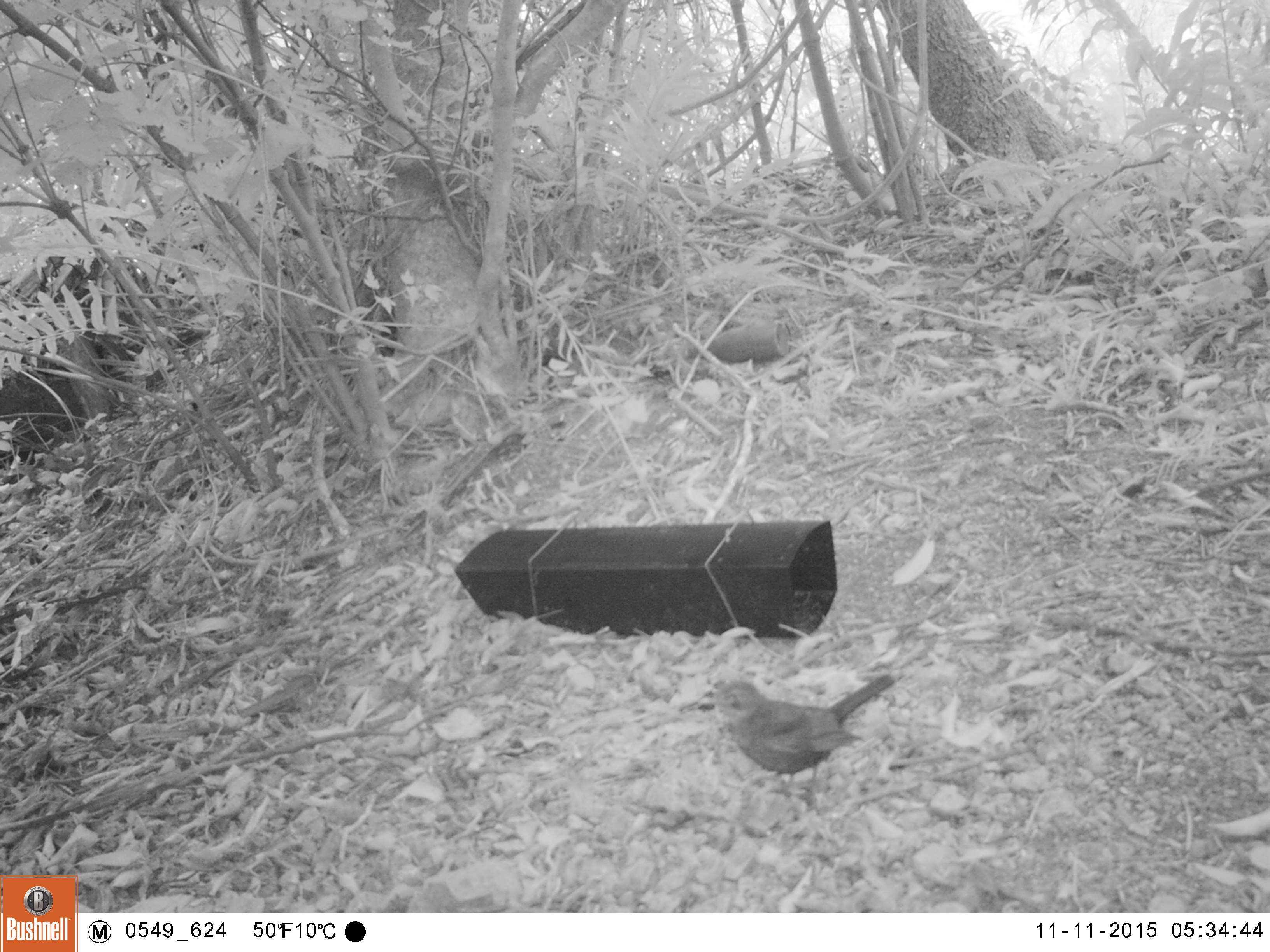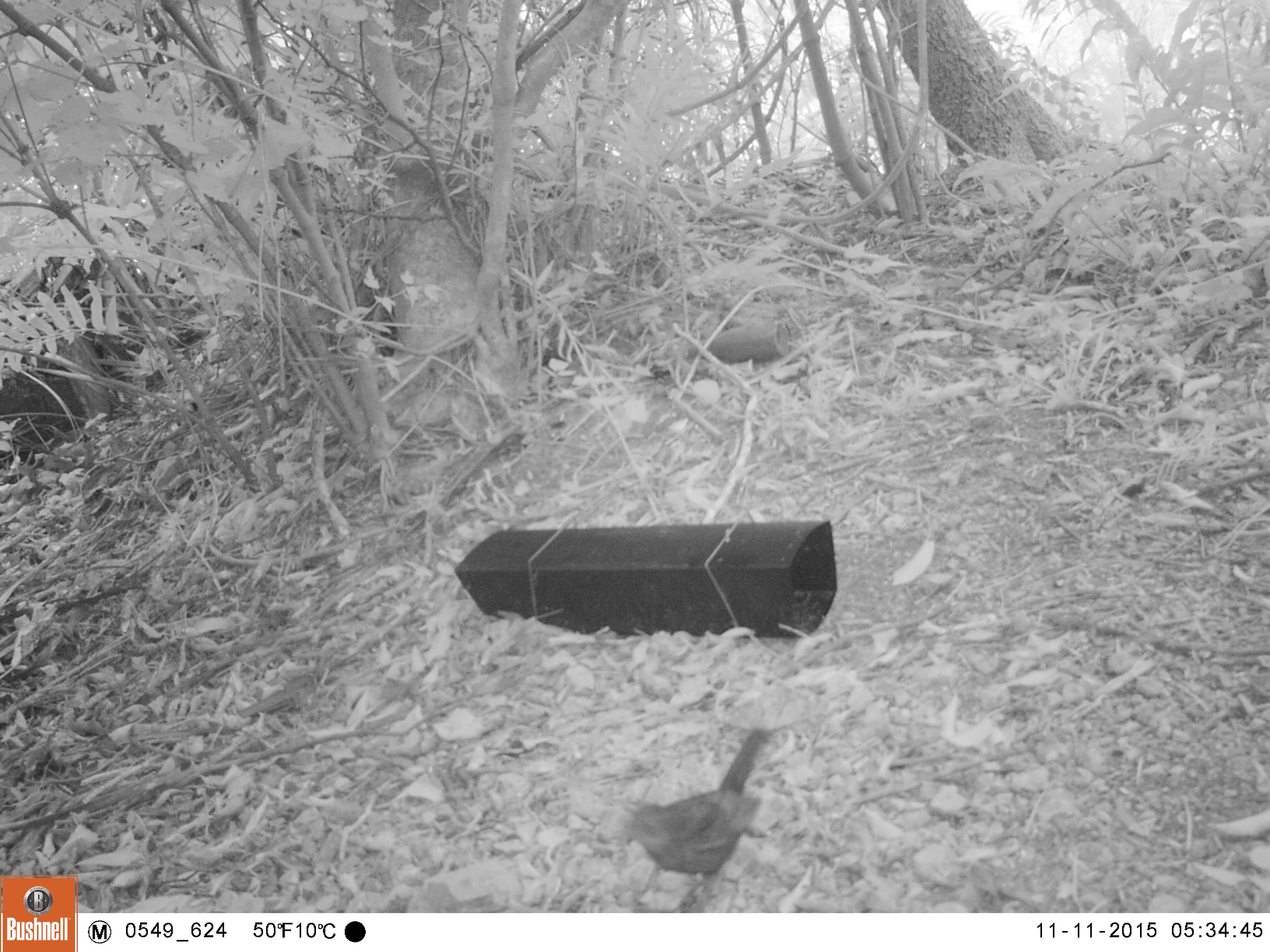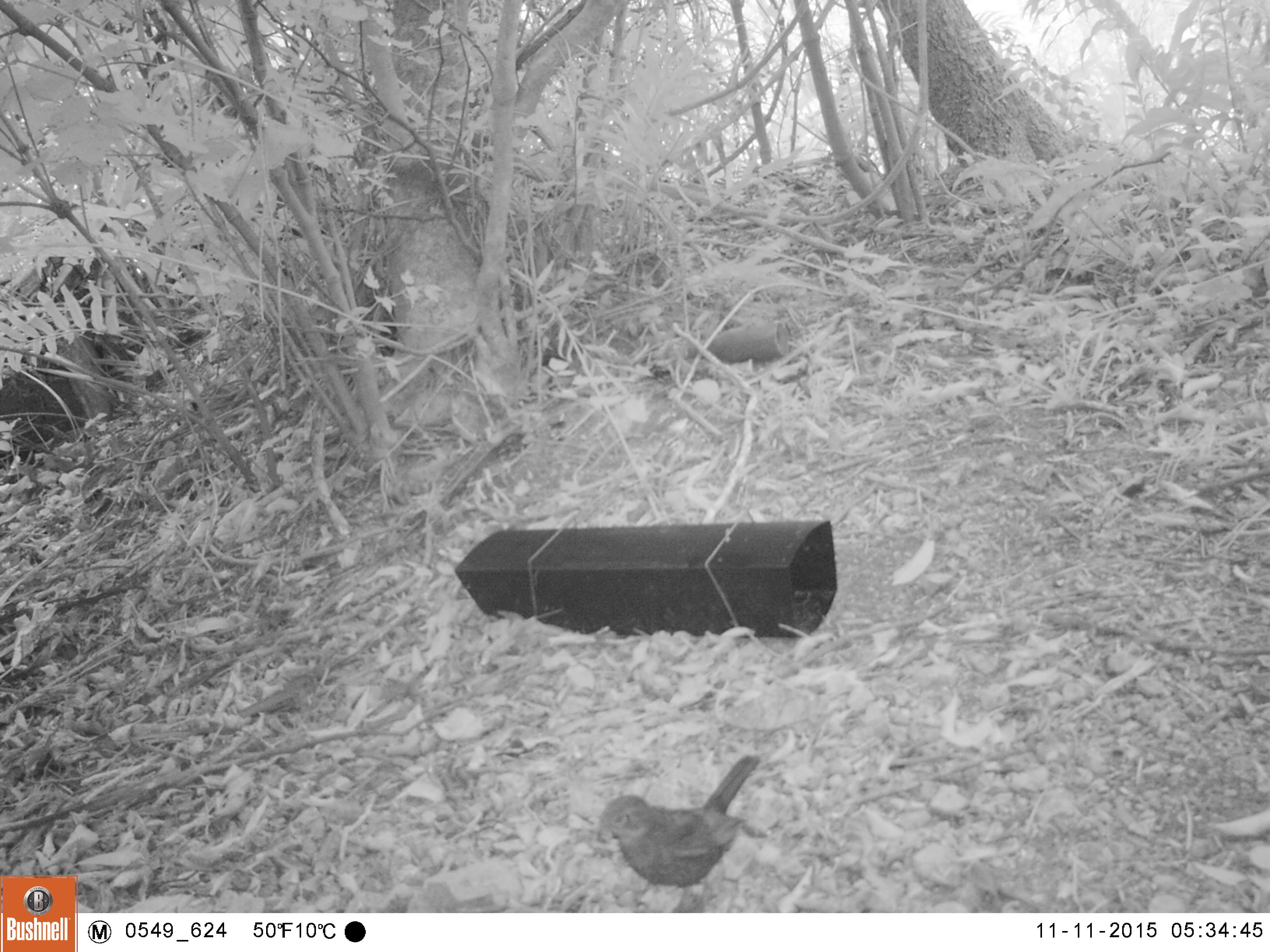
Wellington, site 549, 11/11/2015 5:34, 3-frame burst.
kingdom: Animalia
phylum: Chordata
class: Aves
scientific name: Aves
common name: bird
Bird (Aves).